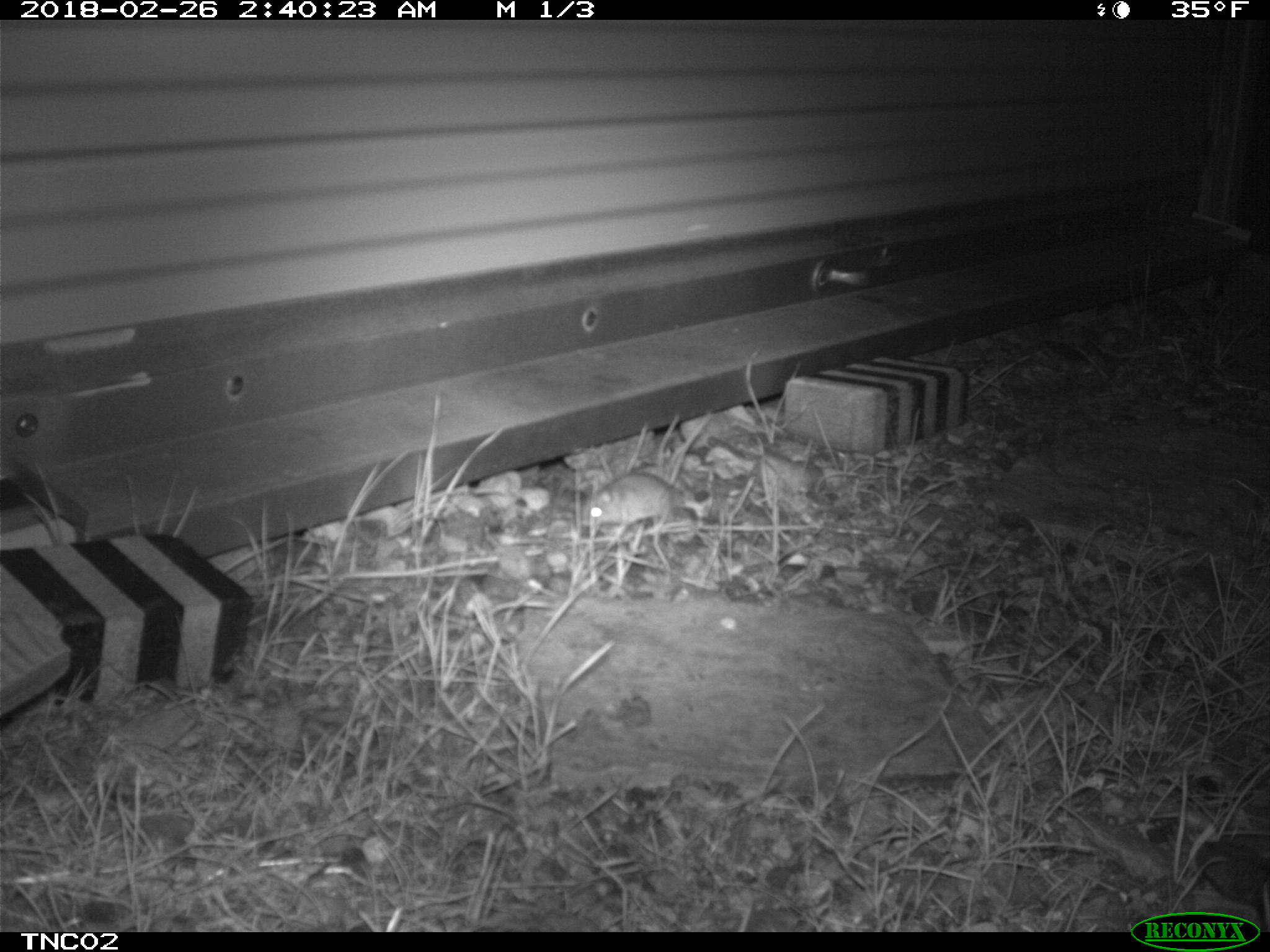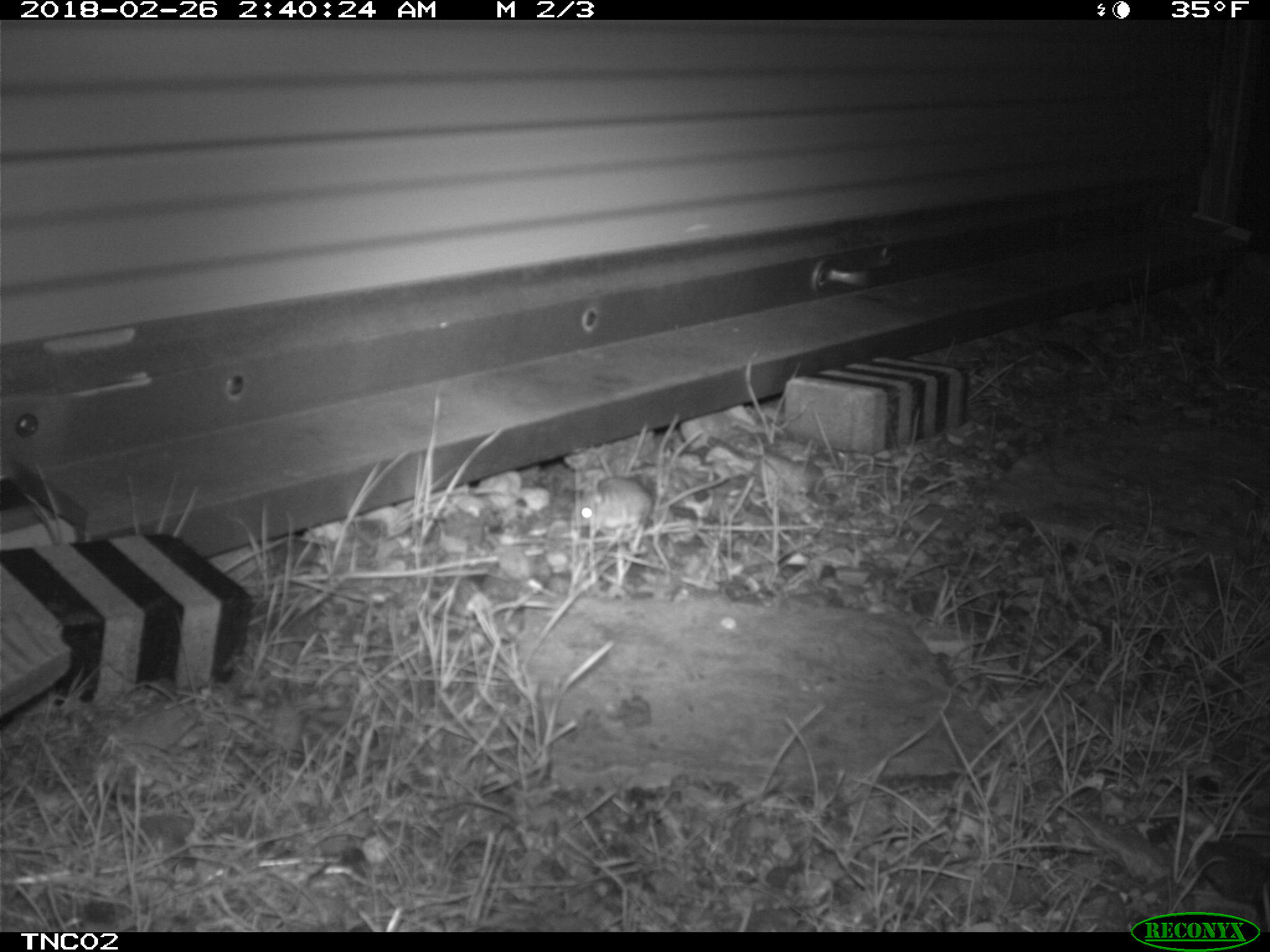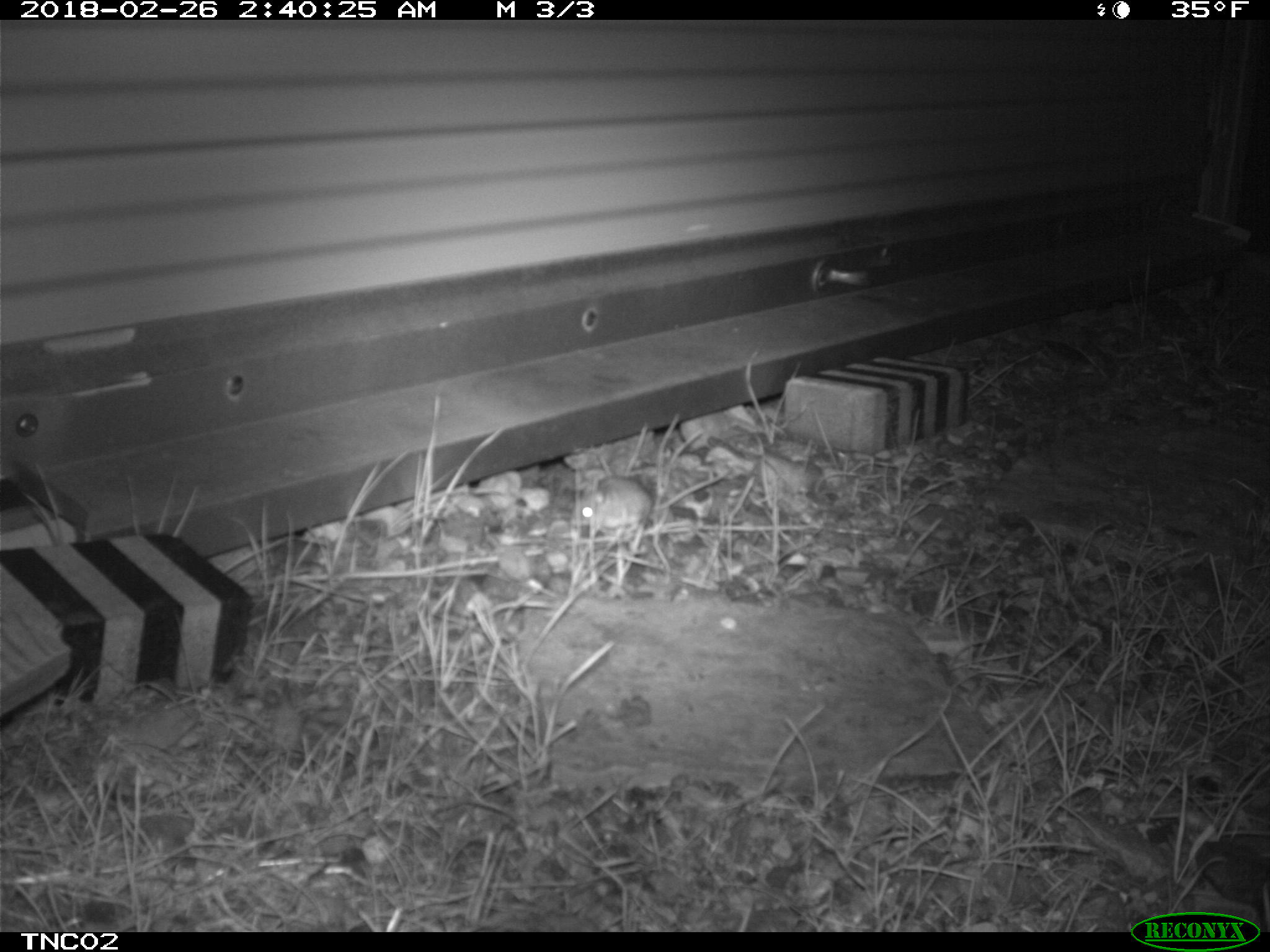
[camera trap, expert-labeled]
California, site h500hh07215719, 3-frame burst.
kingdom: Animalia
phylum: Chordata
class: Mammalia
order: Rodentia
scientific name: Rodentia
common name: rodent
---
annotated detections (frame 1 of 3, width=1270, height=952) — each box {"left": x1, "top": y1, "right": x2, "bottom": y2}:
rodent: {"left": 578, "top": 470, "right": 692, "bottom": 529}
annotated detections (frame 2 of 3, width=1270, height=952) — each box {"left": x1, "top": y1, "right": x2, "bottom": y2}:
rodent: {"left": 576, "top": 472, "right": 729, "bottom": 543}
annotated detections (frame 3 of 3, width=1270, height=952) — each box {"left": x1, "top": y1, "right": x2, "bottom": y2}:
rodent: {"left": 572, "top": 470, "right": 730, "bottom": 527}